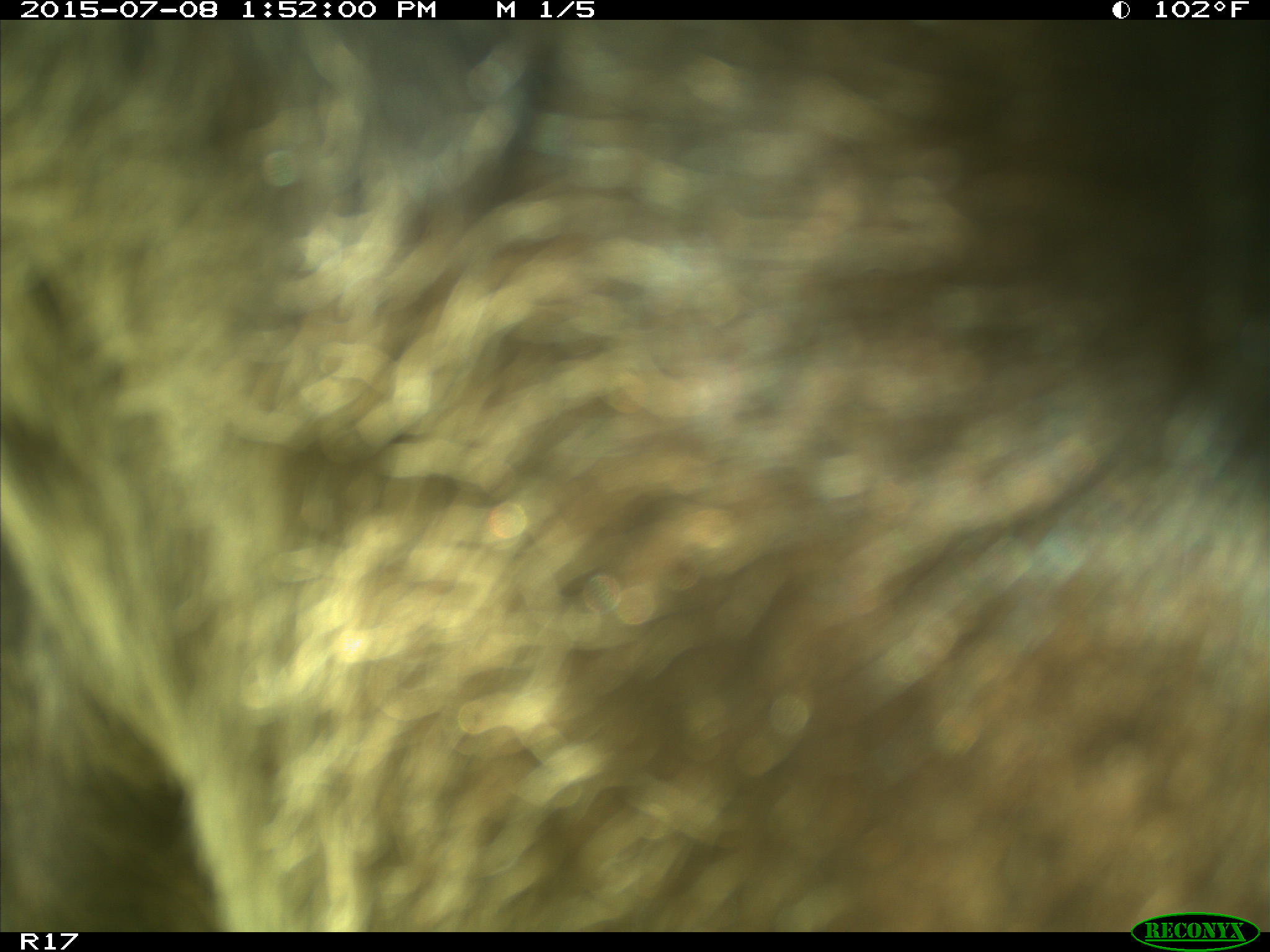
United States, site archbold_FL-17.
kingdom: Animalia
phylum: Chordata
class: Mammalia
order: Artiodactyla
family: Bovidae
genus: Bos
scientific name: Bos taurus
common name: domestic cow